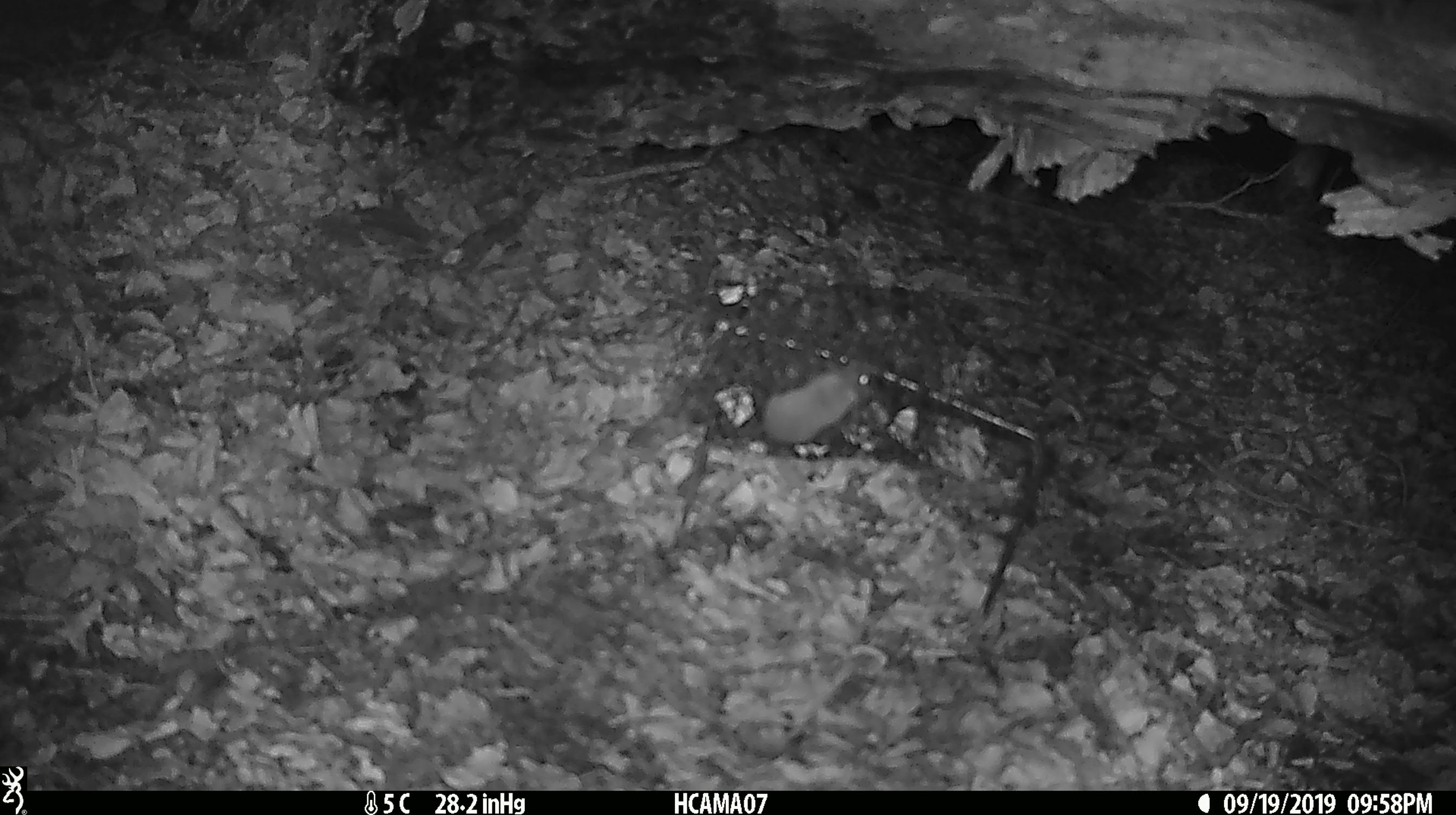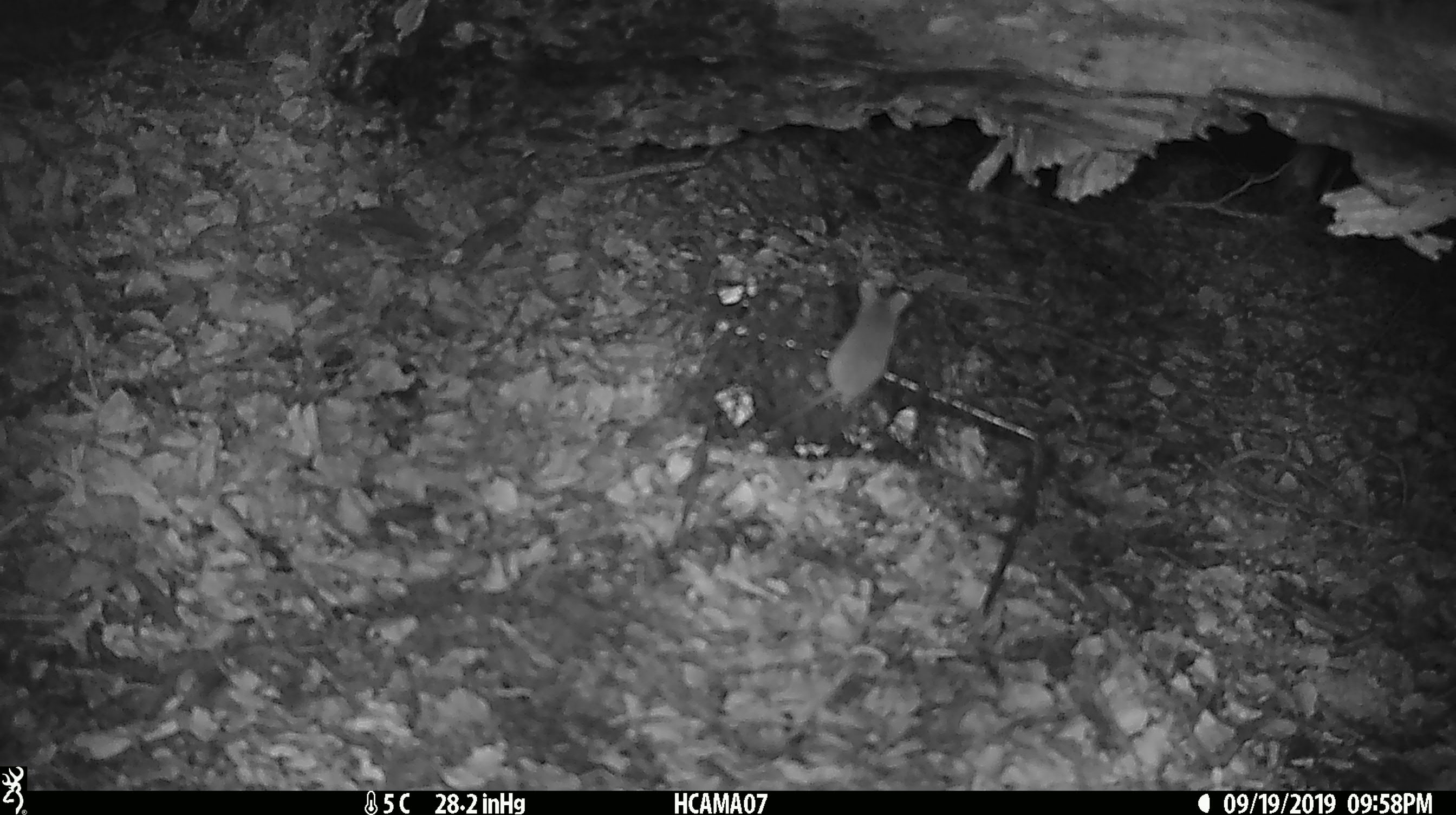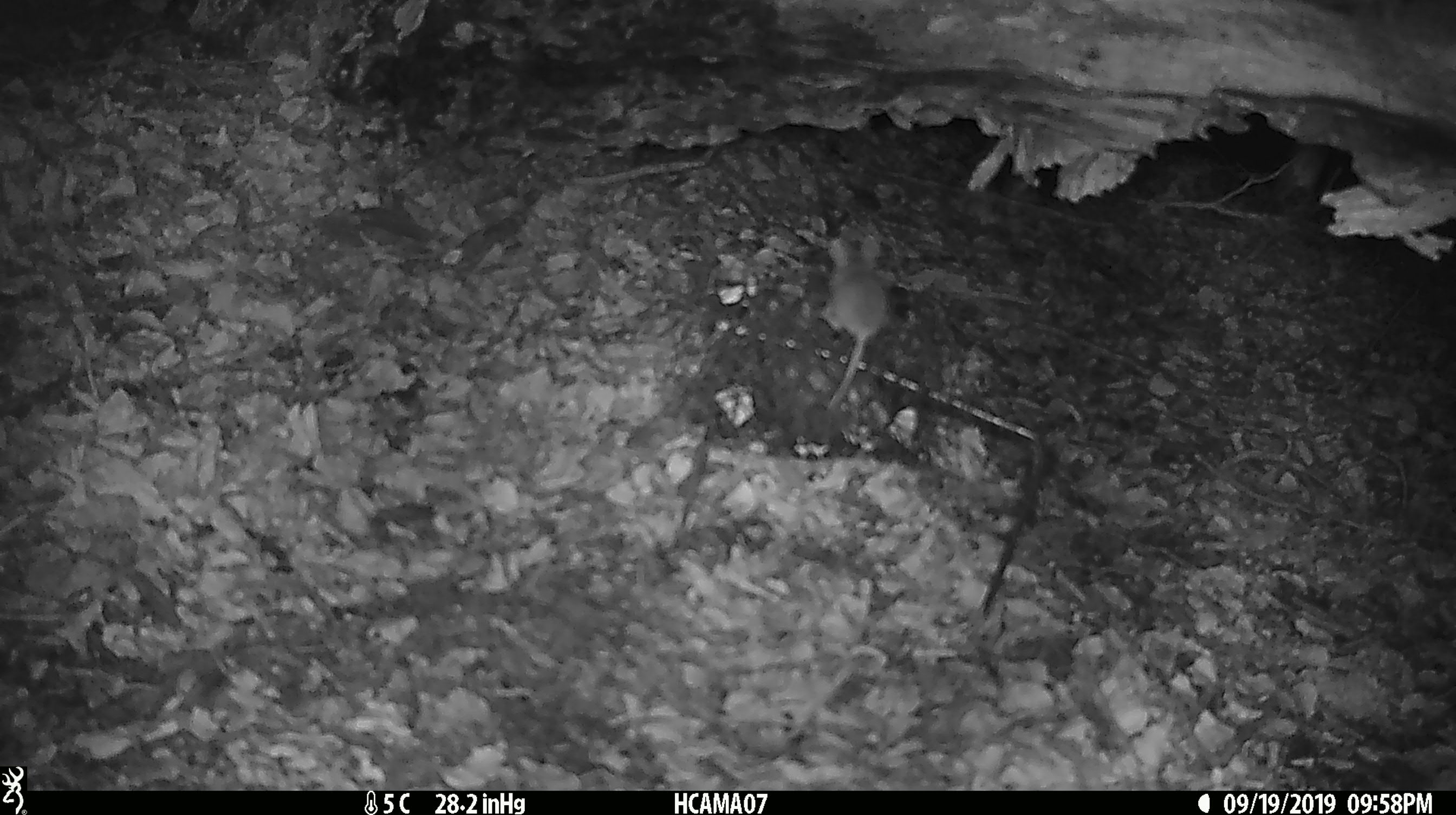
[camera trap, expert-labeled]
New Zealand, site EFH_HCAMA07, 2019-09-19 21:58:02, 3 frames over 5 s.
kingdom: Animalia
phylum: Chordata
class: Mammalia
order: Rodentia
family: Muridae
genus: Mus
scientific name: Mus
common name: mouse